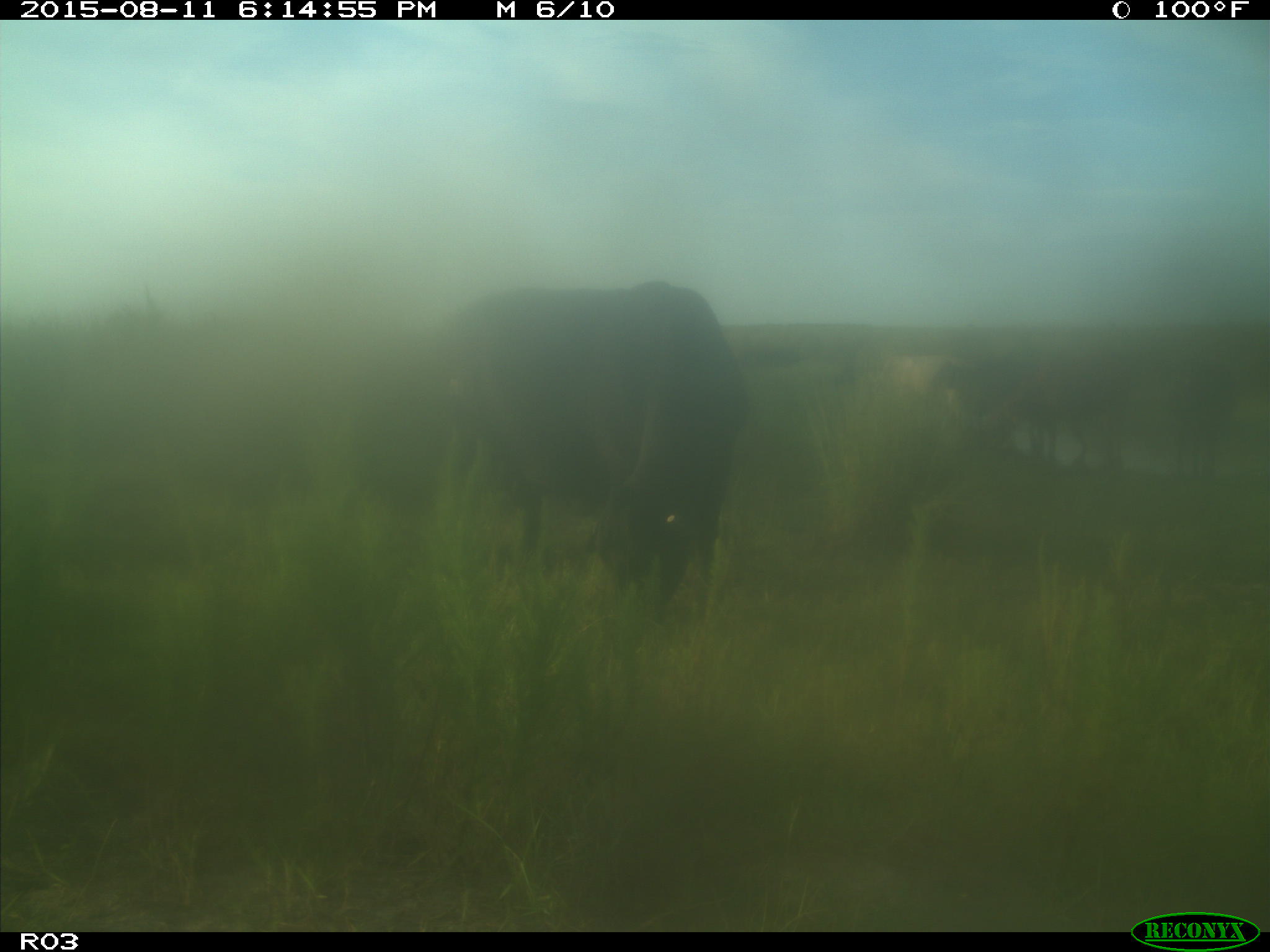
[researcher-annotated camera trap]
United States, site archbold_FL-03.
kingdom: Animalia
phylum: Chordata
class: Mammalia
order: Artiodactyla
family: Bovidae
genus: Bos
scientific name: Bos taurus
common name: domestic cow